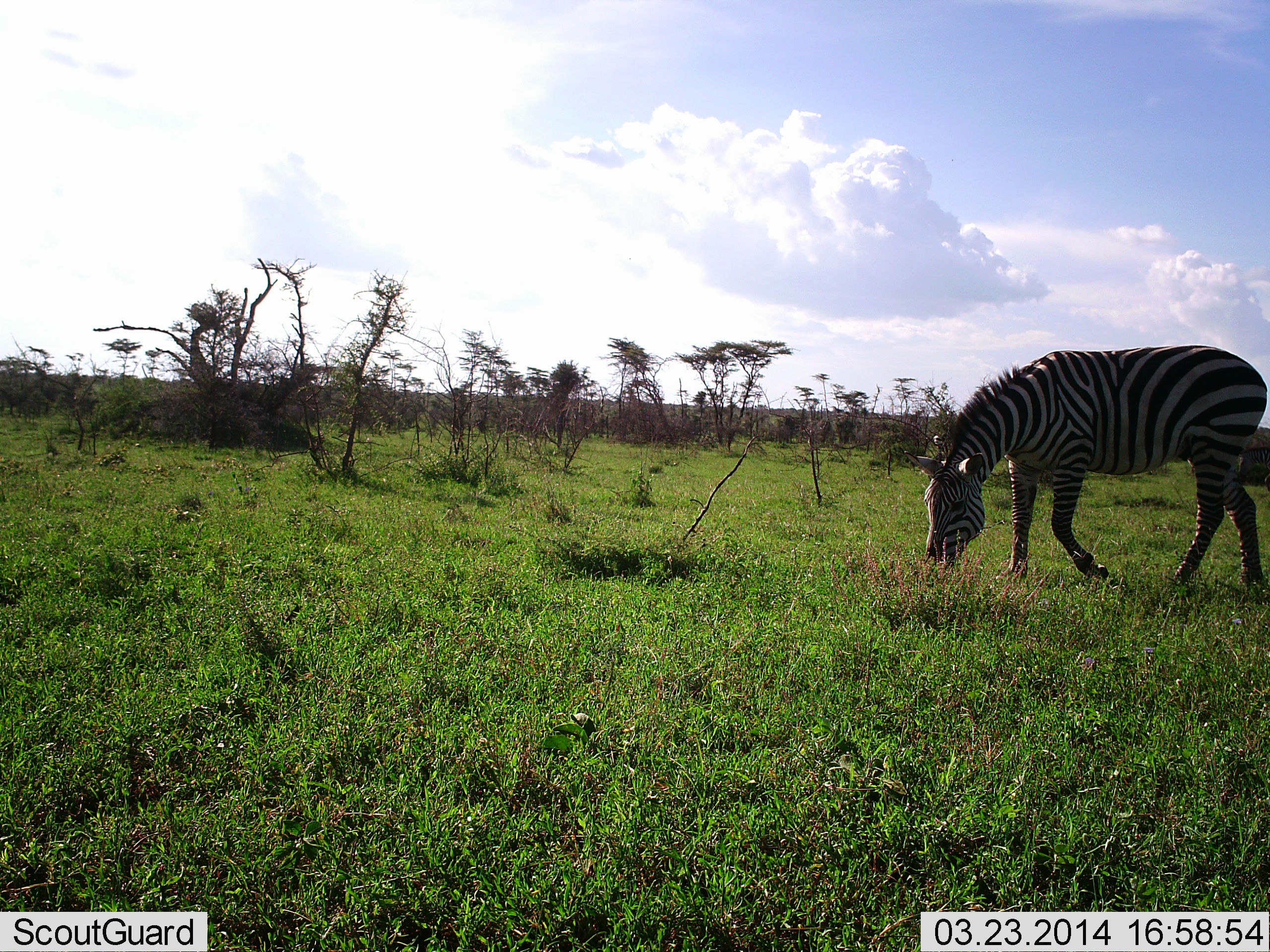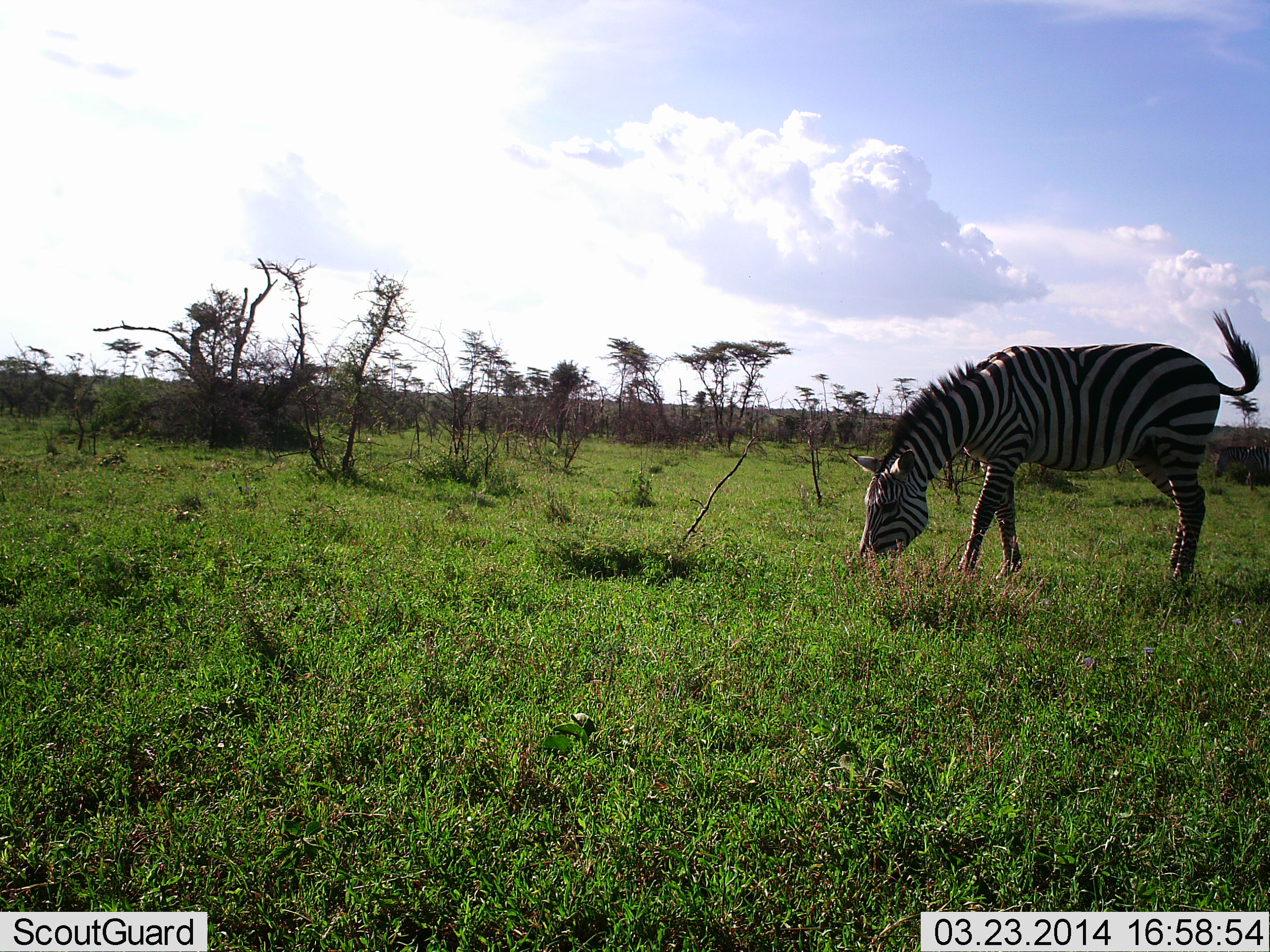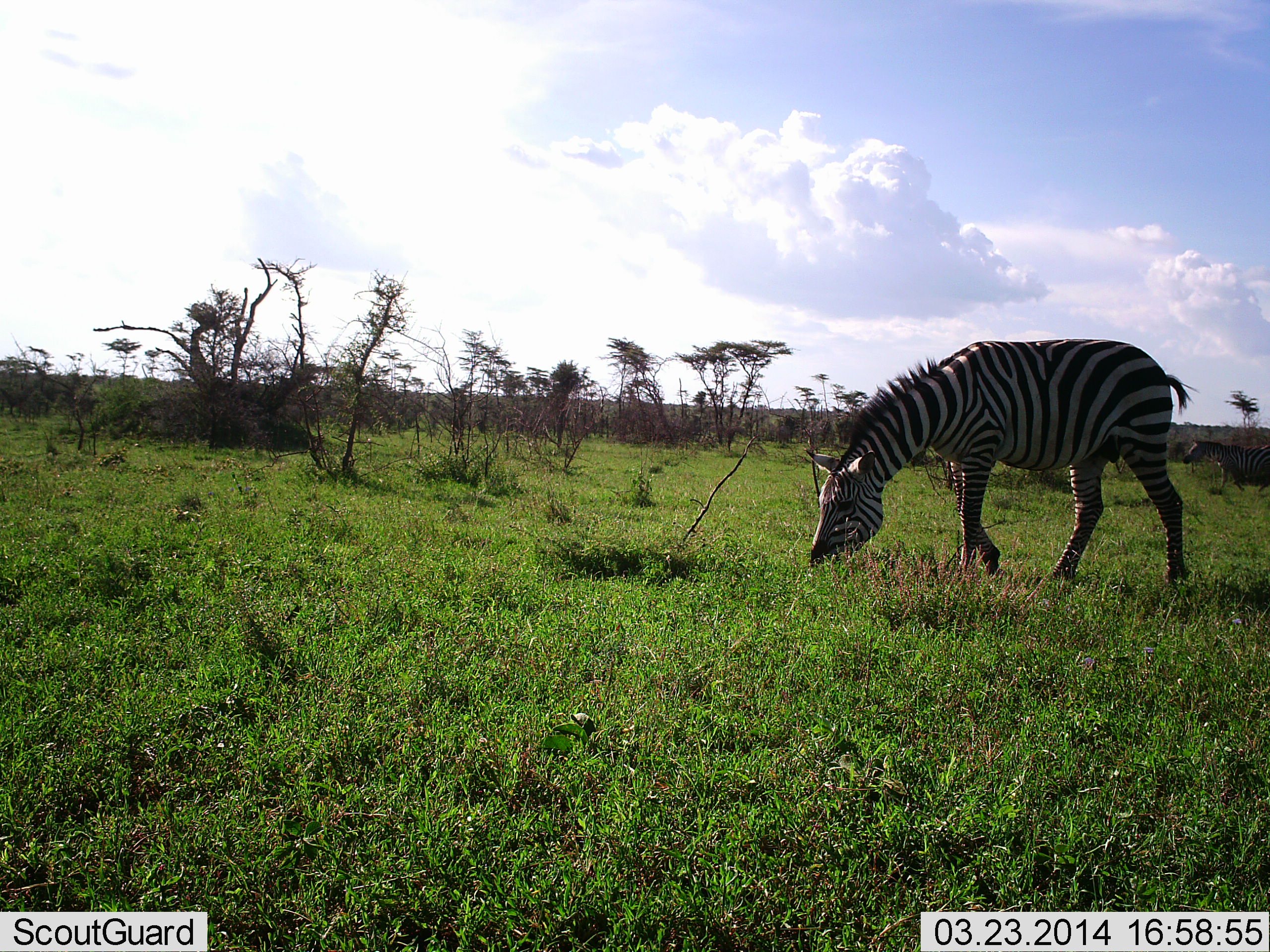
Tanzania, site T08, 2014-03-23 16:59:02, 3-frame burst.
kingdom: Animalia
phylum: Chordata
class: Mammalia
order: Perissodactyla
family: Equidae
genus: Equus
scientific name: Equus quagga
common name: plains zebra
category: zebra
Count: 1.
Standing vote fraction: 10%.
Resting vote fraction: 0%.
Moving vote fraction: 10%.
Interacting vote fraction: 0%.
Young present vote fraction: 0%.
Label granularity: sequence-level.